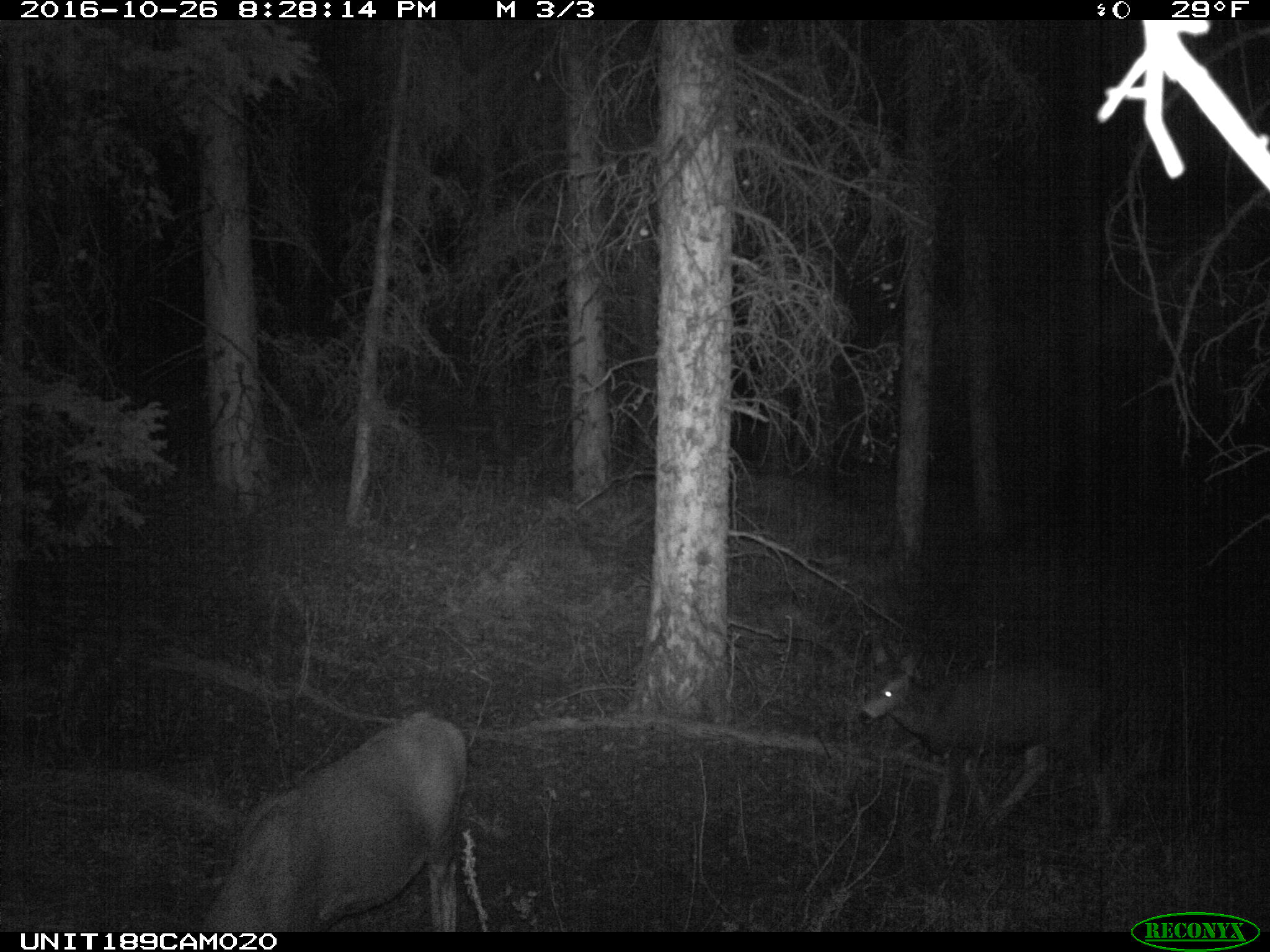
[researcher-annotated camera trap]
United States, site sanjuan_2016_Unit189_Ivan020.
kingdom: Animalia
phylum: Chordata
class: Mammalia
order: Artiodactyla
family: Cervidae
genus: Odocoileus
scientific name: Odocoileus hemionus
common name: mule deer